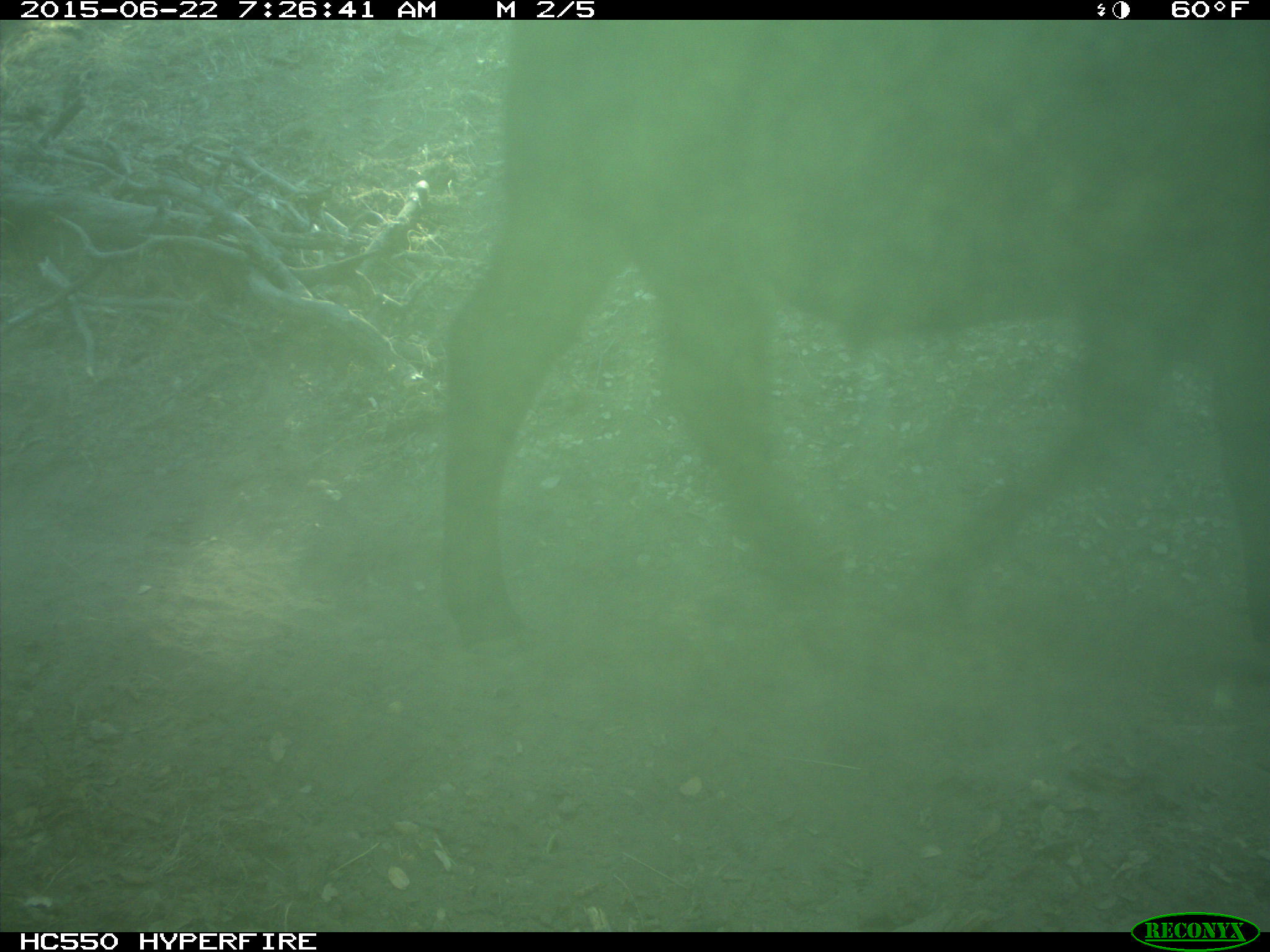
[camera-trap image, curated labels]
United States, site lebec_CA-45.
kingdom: Animalia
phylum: Chordata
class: Mammalia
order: Artiodactyla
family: Bovidae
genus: Bos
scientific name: Bos taurus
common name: domestic cow